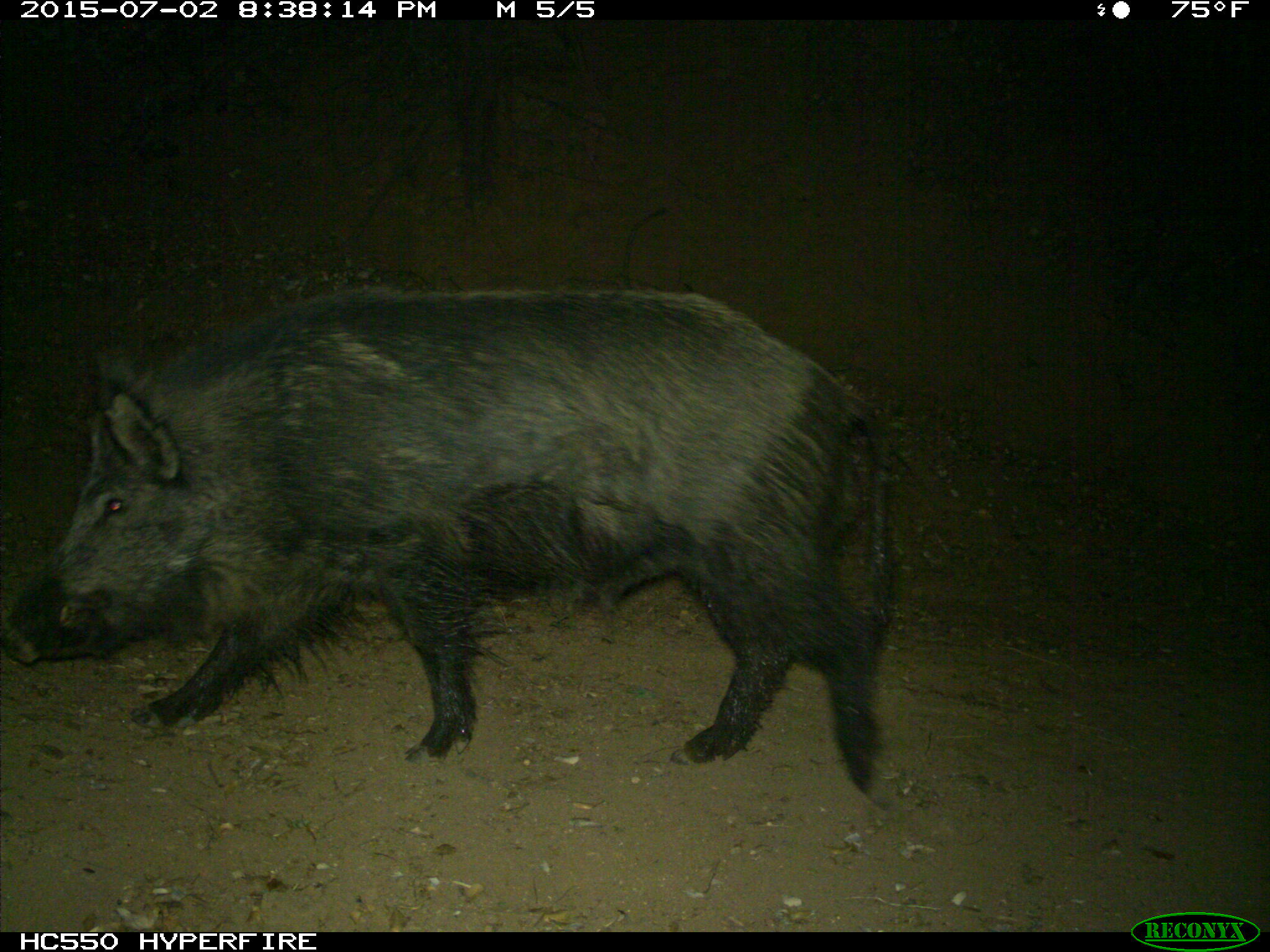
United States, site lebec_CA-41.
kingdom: Animalia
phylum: Chordata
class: Mammalia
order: Artiodactyla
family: Suidae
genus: Sus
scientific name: Sus scrofa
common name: wild boar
Sus scrofa (wild boar).